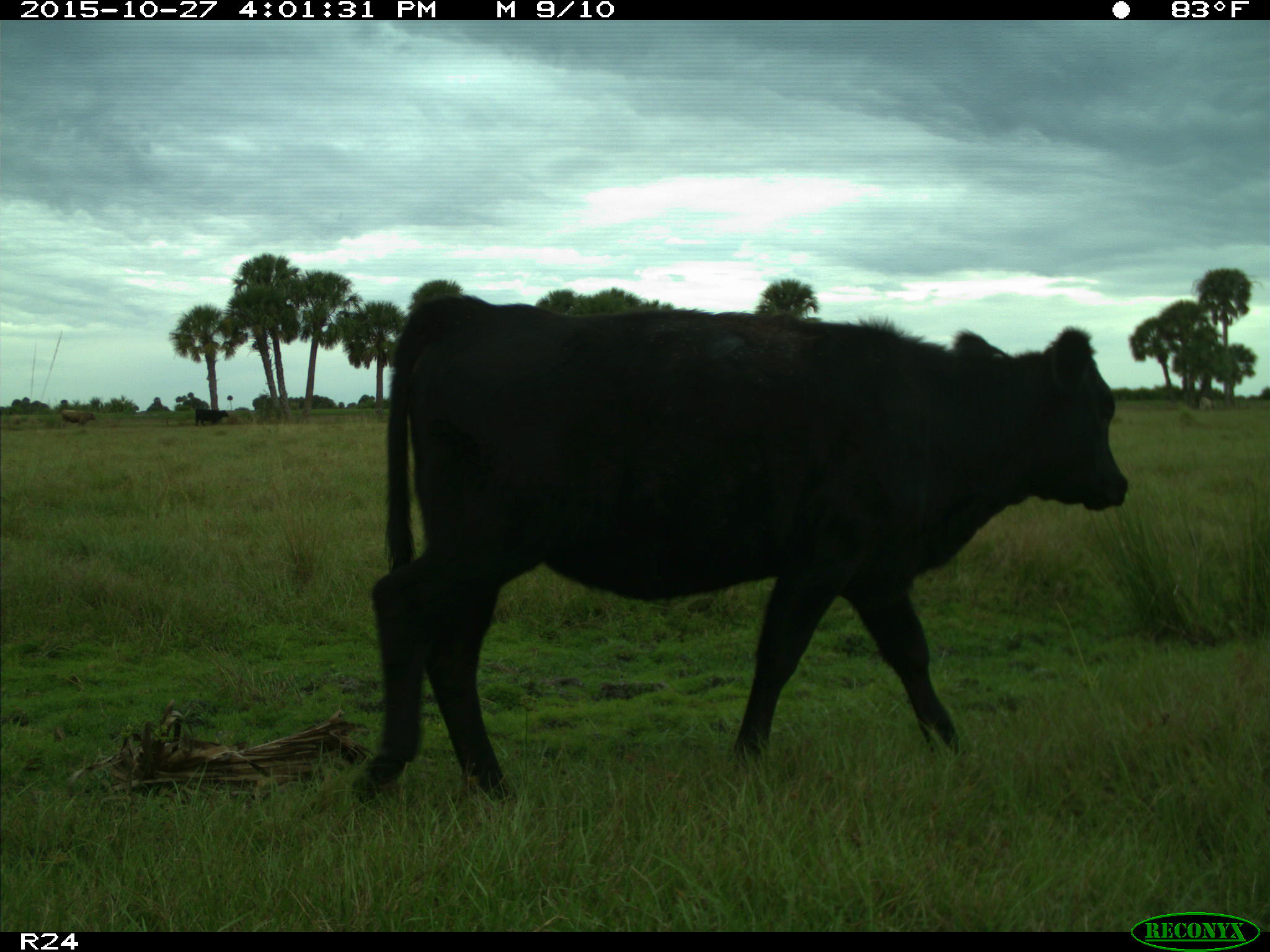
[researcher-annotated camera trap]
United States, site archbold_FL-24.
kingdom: Animalia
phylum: Chordata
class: Mammalia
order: Artiodactyla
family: Bovidae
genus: Bos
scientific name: Bos taurus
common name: domestic cow